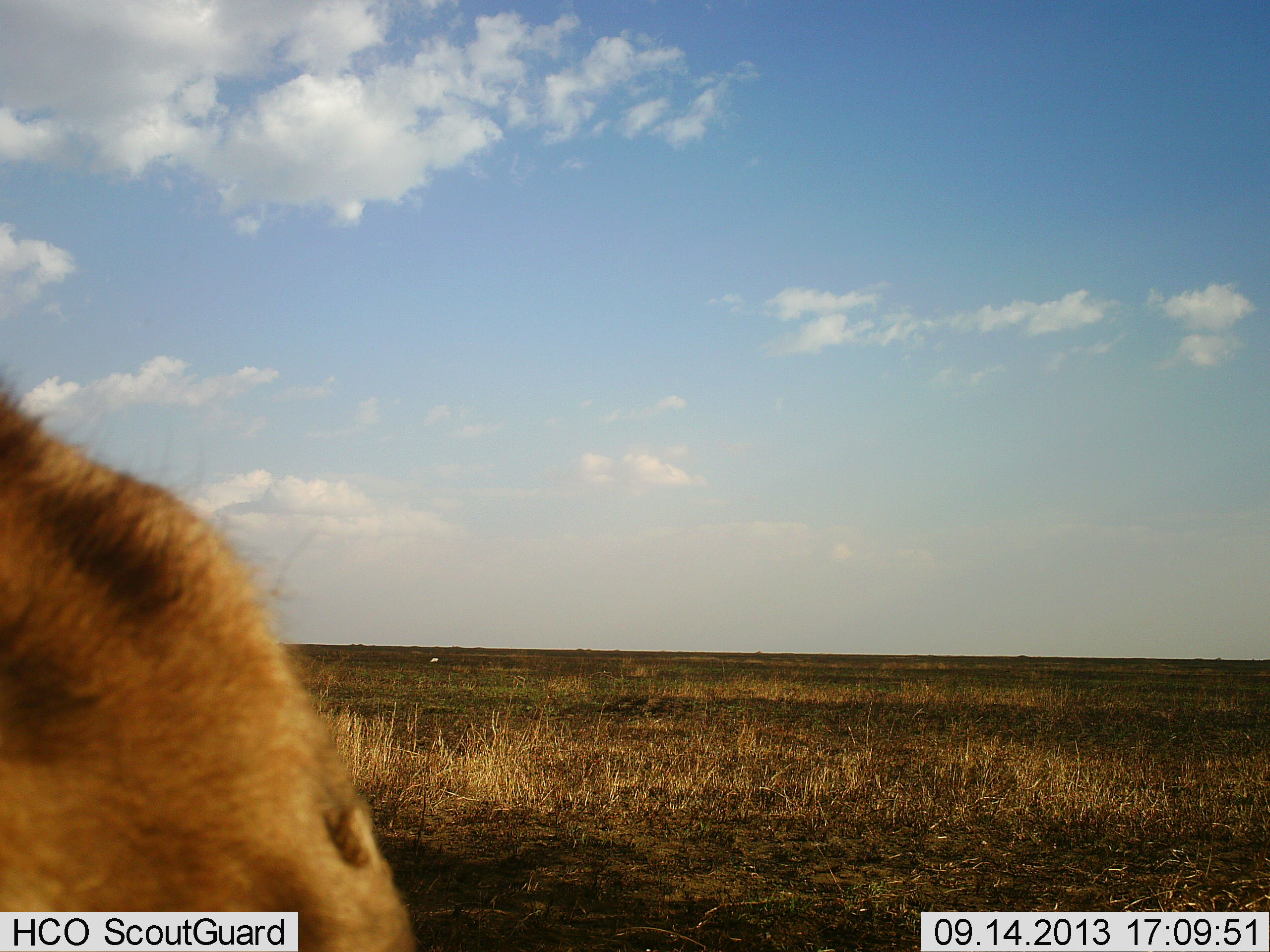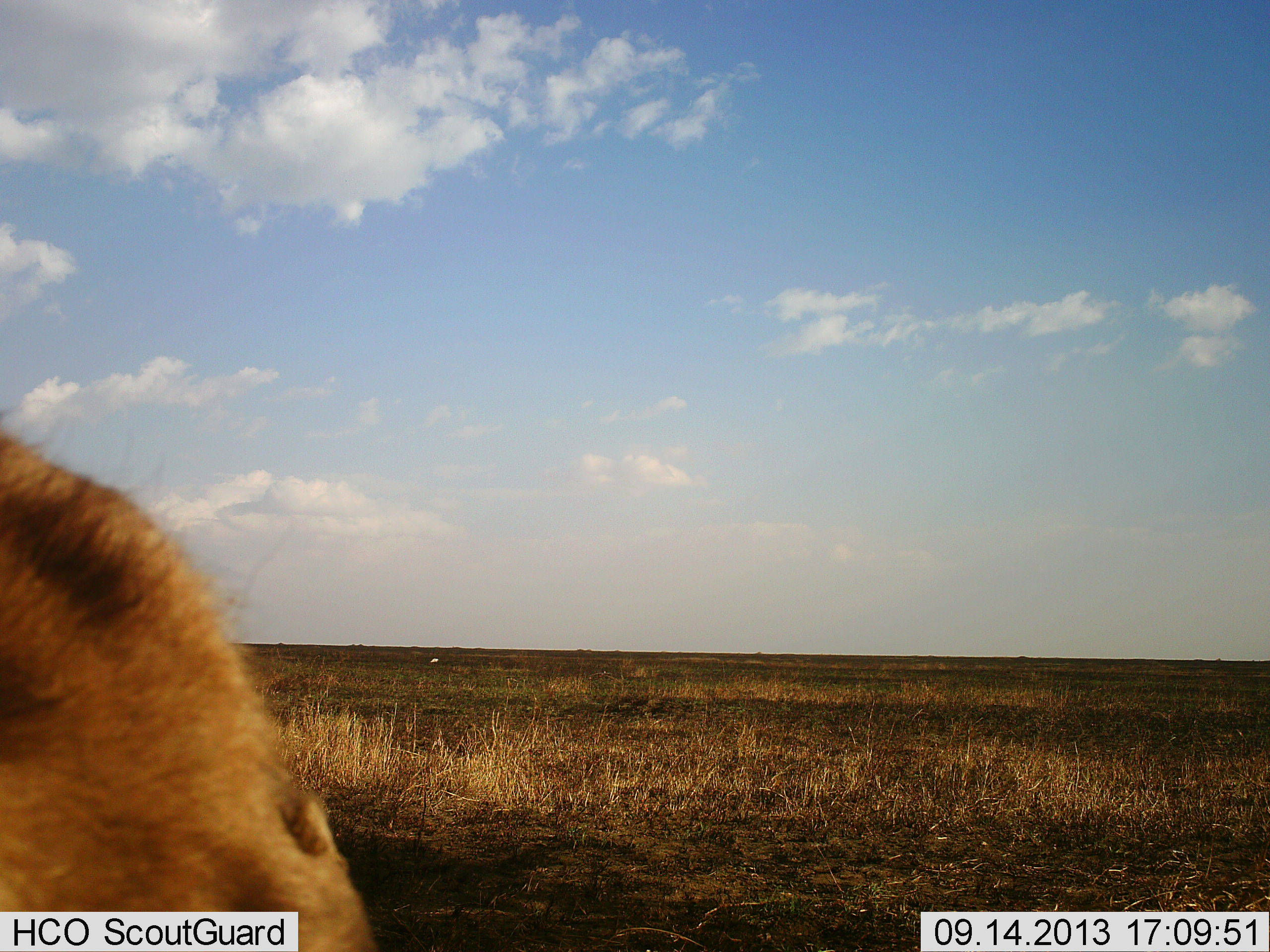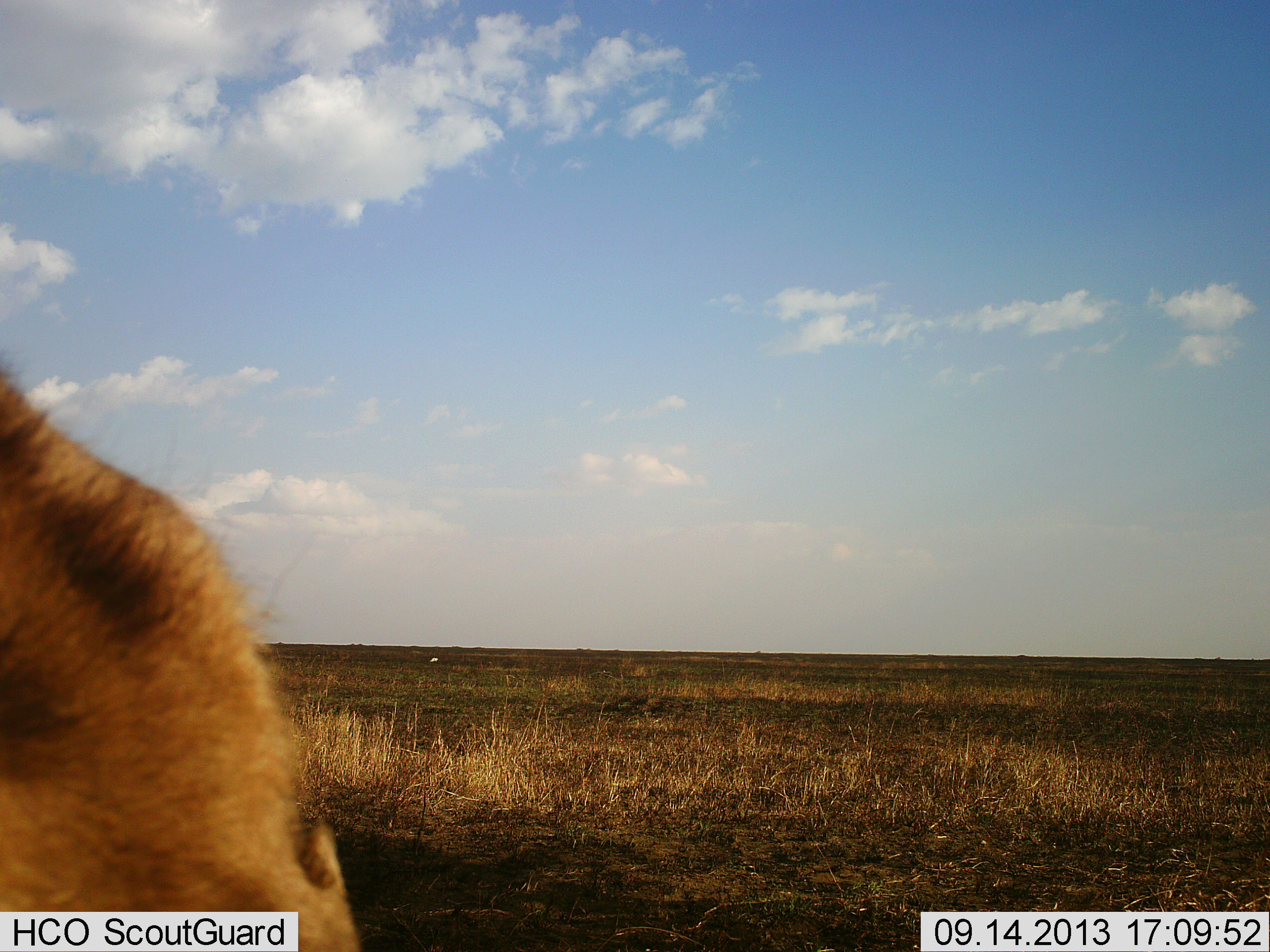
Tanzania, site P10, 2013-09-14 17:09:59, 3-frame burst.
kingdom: Animalia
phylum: Chordata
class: Mammalia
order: Carnivora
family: Felidae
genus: Panthera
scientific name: Panthera leo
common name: lion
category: lionfemale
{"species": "lionfemale (lion) (Panthera leo)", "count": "1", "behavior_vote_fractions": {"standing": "0%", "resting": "80%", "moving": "0%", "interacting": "20%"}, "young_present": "0%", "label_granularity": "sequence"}